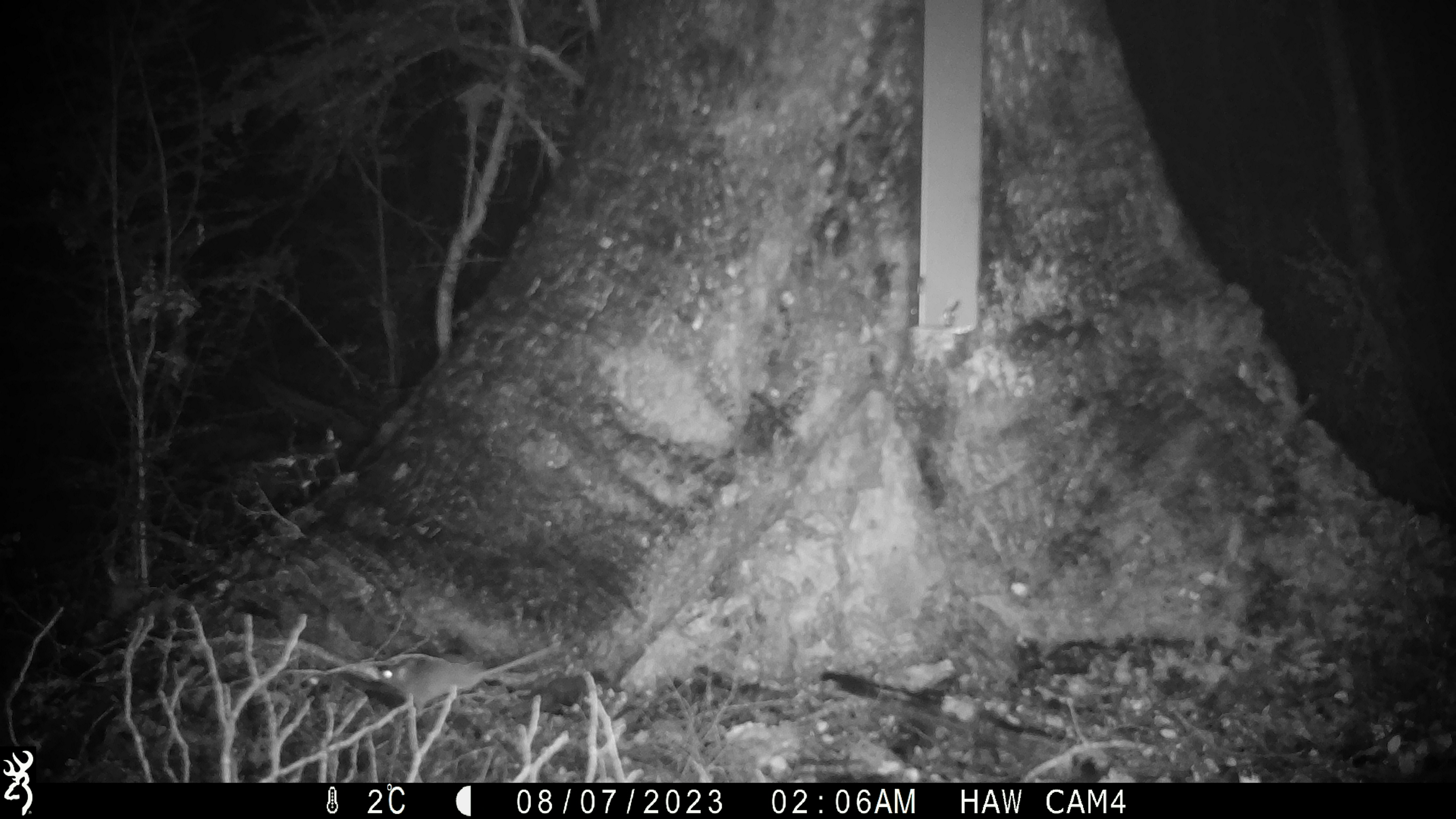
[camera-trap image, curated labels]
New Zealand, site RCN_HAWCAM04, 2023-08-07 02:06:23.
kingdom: Animalia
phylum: Chordata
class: Mammalia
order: Rodentia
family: Muridae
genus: Mus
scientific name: Mus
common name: mouse